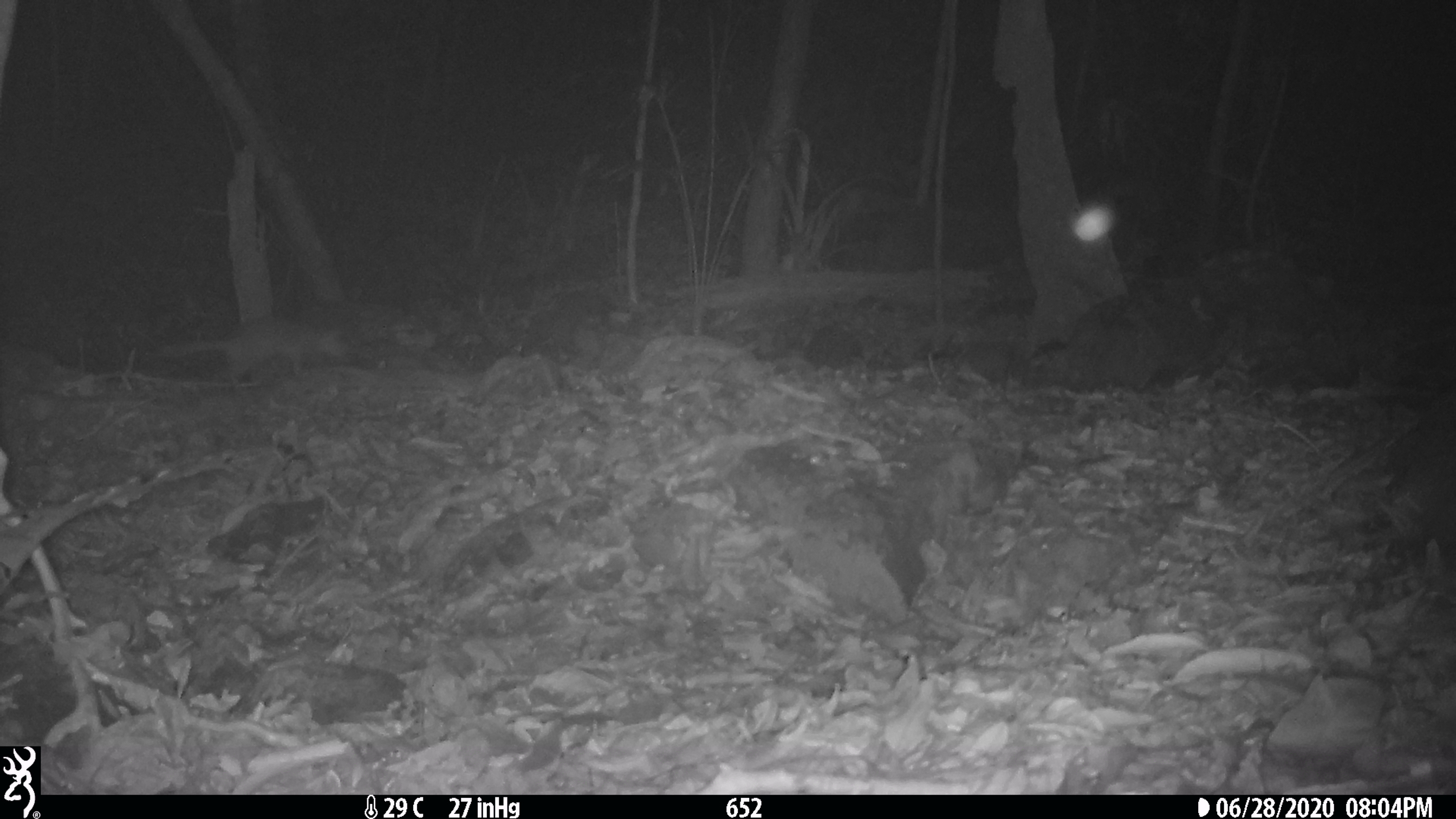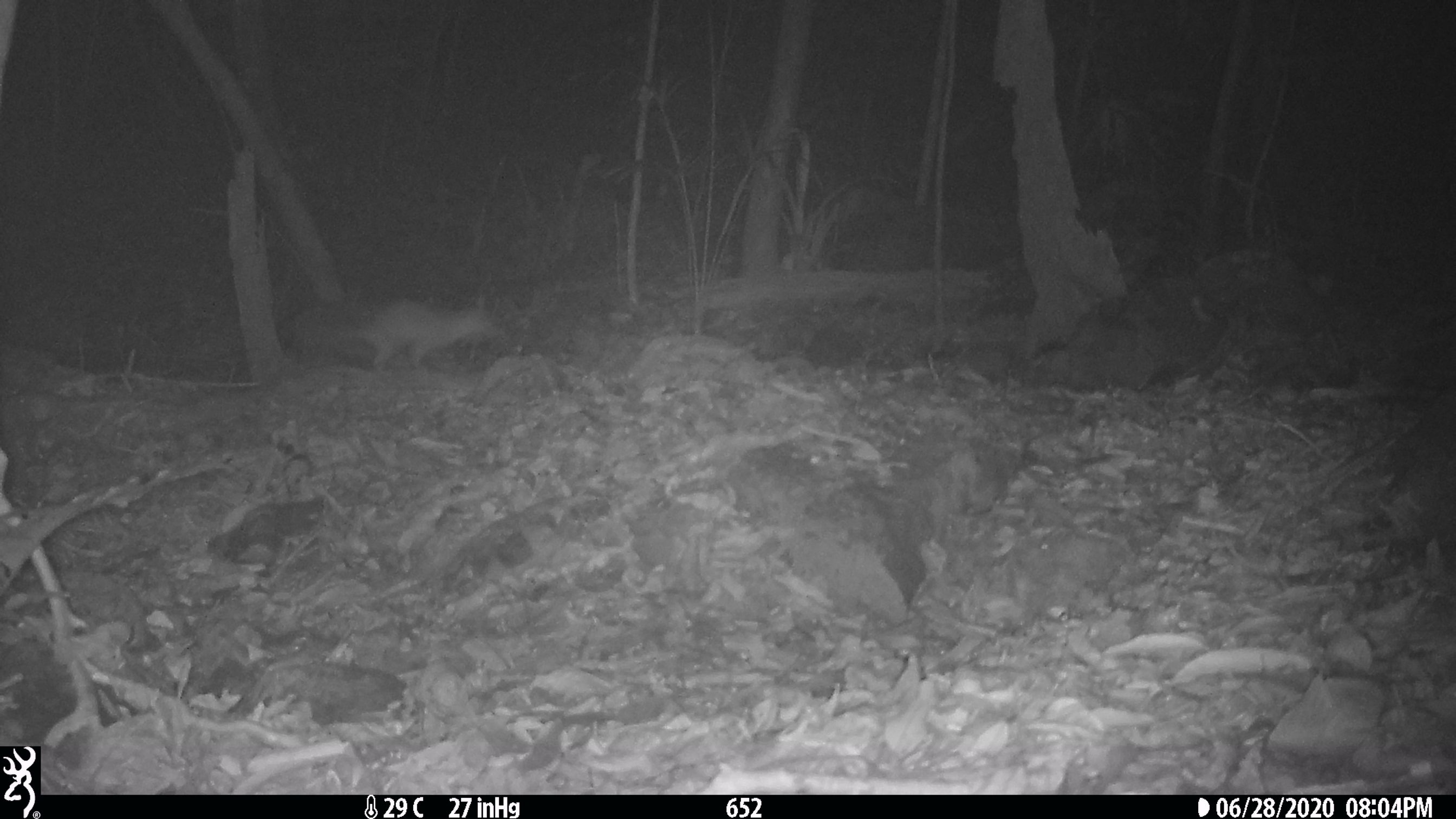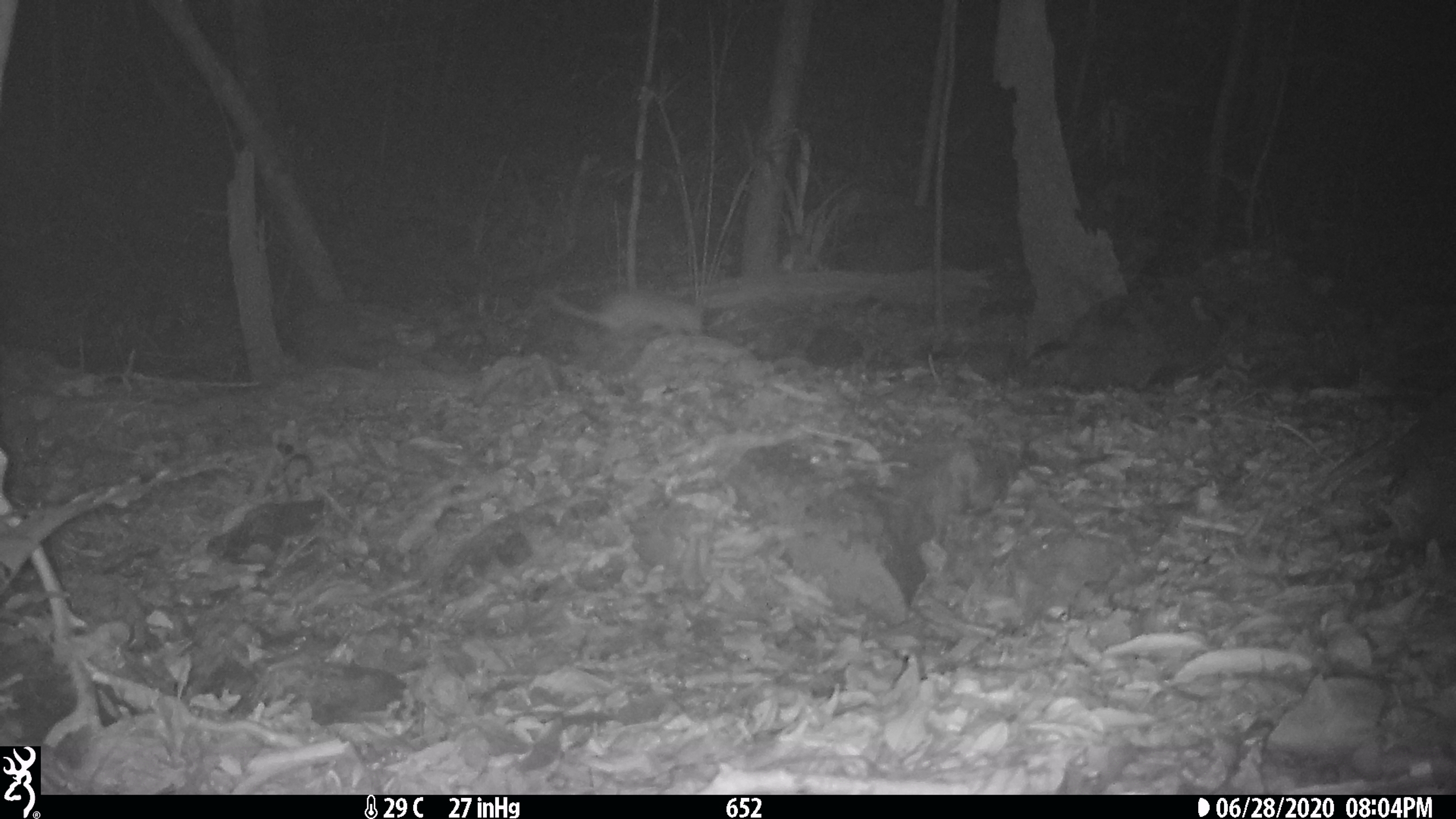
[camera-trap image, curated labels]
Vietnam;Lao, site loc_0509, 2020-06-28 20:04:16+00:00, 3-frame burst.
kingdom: Animalia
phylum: Chordata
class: Mammalia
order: Carnivora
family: Mustelidae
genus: Melogale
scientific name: Melogale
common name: ferret badger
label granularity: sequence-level